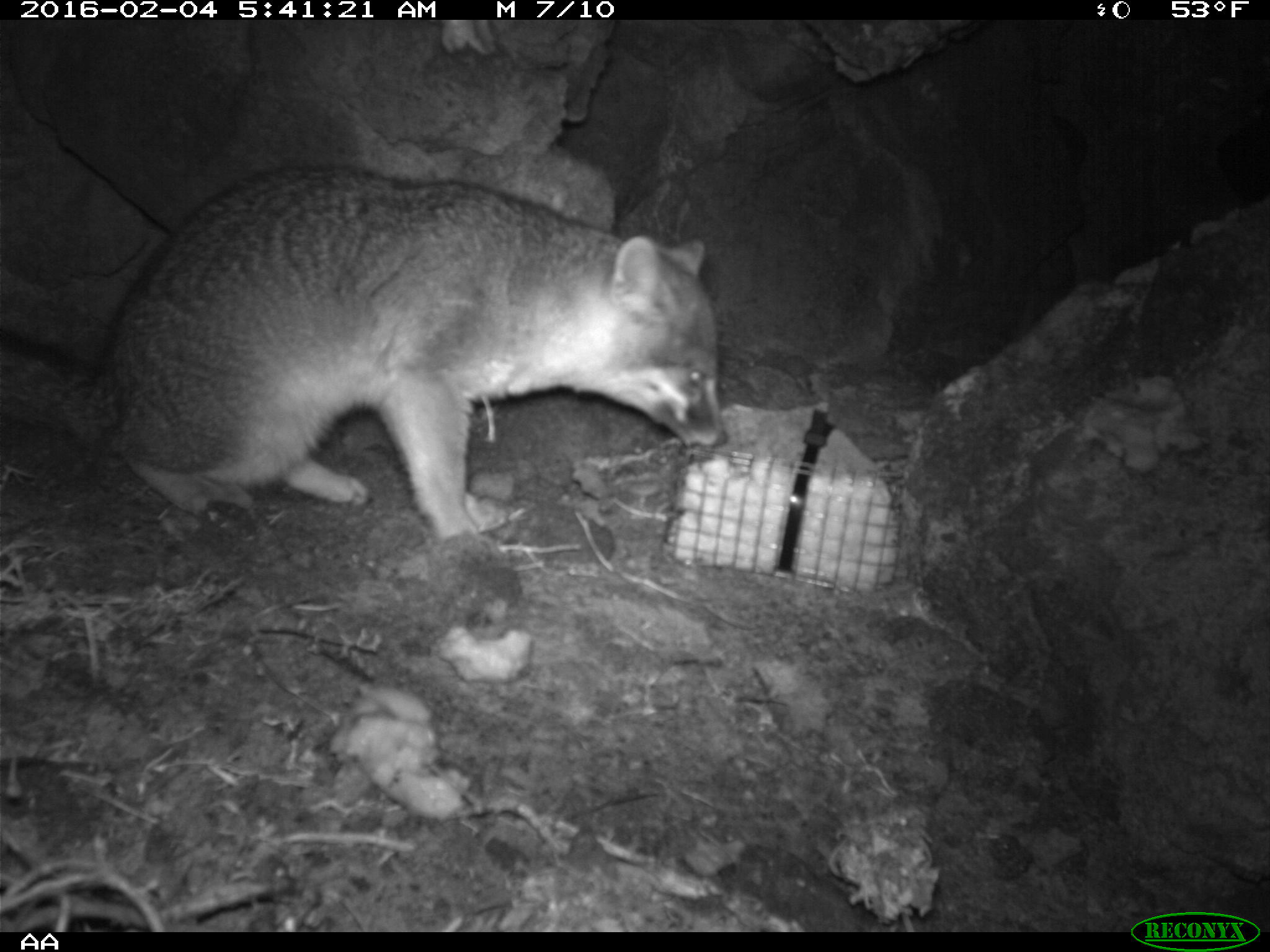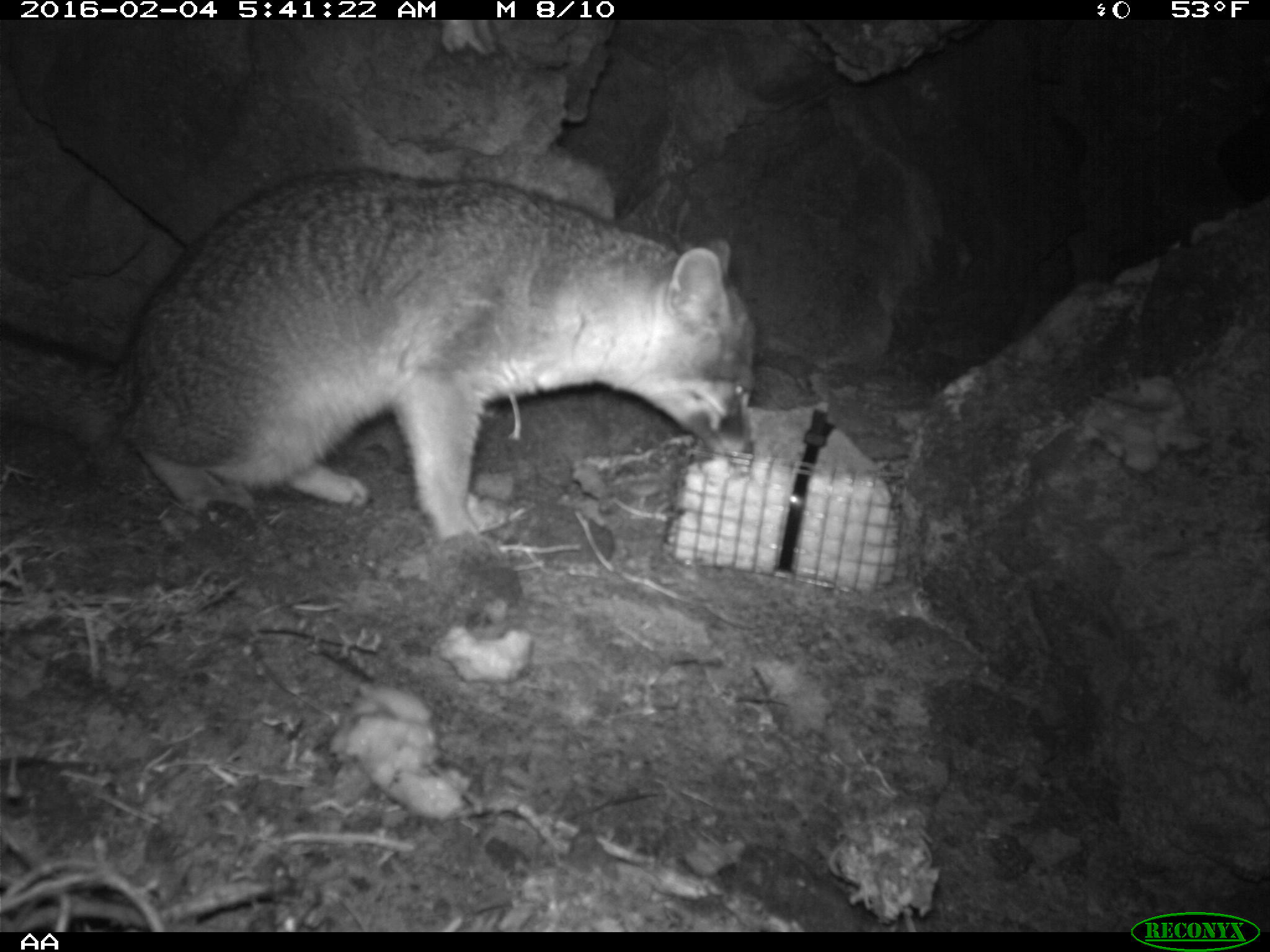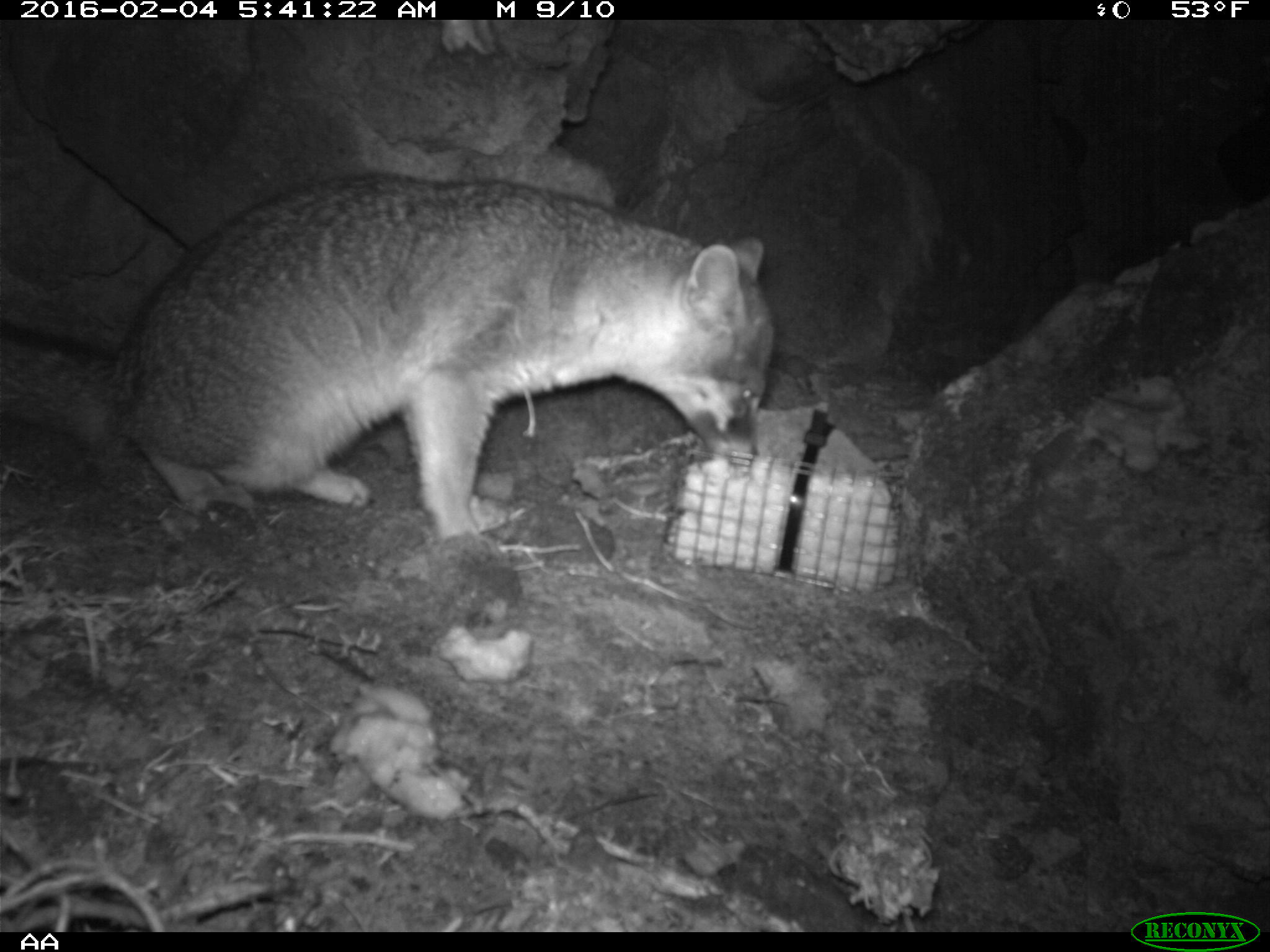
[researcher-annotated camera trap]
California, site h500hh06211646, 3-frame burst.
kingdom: Animalia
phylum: Chordata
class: Mammalia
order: Carnivora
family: Canidae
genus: Urocyon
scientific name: Urocyon littoralis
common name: island fox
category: fox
Fox (island fox) (Urocyon littoralis).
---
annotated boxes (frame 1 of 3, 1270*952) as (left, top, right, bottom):
fox: (0, 163, 729, 565)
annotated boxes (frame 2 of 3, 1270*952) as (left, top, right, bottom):
fox: (0, 165, 757, 565)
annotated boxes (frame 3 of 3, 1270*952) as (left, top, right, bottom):
fox: (0, 170, 775, 563)